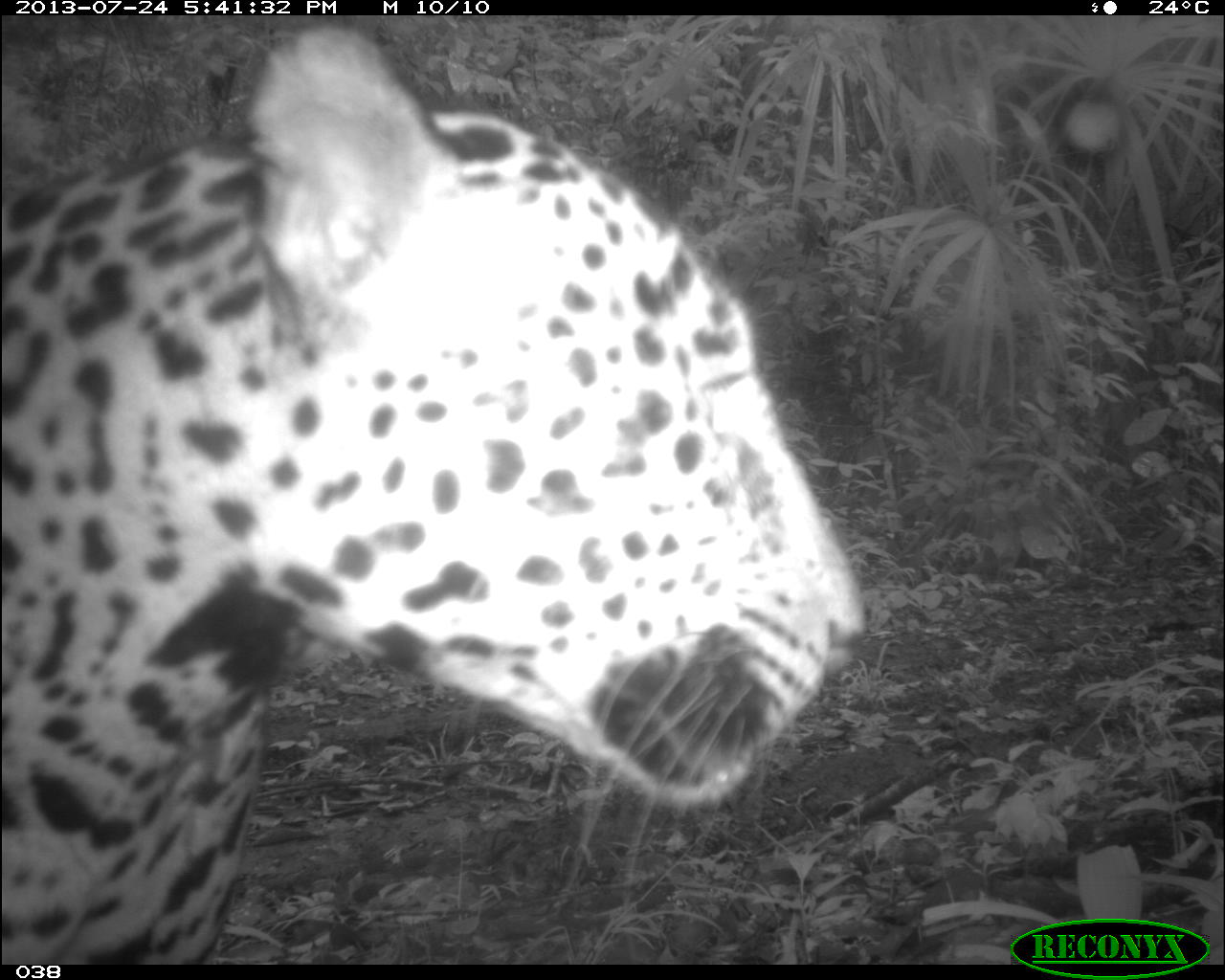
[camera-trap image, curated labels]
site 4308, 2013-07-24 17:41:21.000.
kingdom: Animalia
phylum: Chordata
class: Mammalia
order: Carnivora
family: Felidae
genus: Panthera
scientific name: Panthera onca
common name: jaguar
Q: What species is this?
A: Panthera onca (jaguar).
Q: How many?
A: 1.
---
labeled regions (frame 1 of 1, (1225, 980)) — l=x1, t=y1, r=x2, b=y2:
panthera onca: l=0, t=24, r=869, b=961